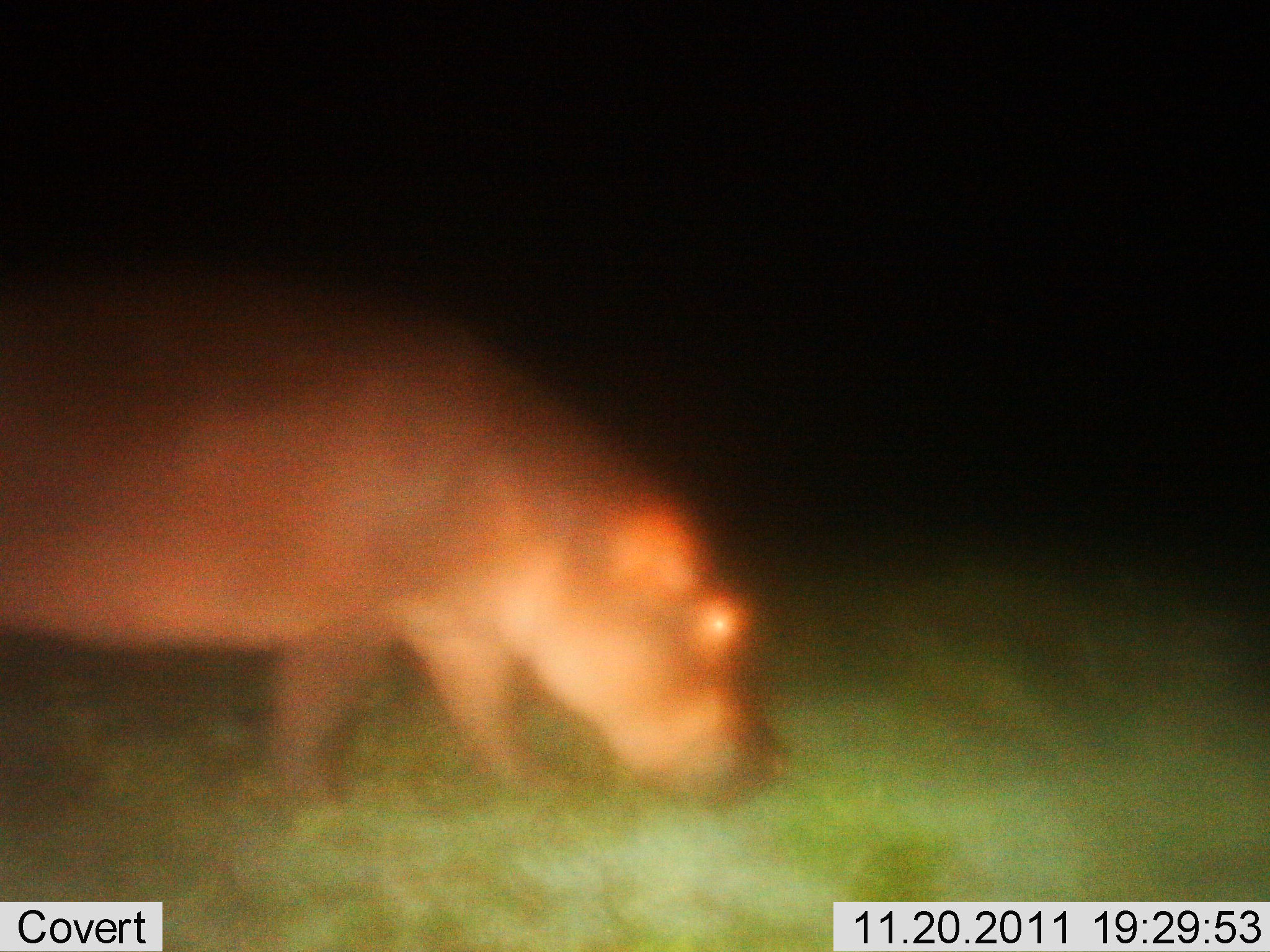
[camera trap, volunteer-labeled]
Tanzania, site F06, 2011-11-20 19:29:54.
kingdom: Animalia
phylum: Chordata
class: Mammalia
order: Artiodactyla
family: Hippopotamidae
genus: Hippopotamus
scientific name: Hippopotamus amphibius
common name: hippopotamus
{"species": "hippopotamus (Hippopotamus amphibius)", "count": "1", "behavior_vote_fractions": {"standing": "42%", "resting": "0%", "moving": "33%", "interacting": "0%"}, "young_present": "0%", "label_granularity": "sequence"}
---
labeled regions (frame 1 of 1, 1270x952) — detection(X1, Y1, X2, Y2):
animal: detection(0, 266, 796, 828)